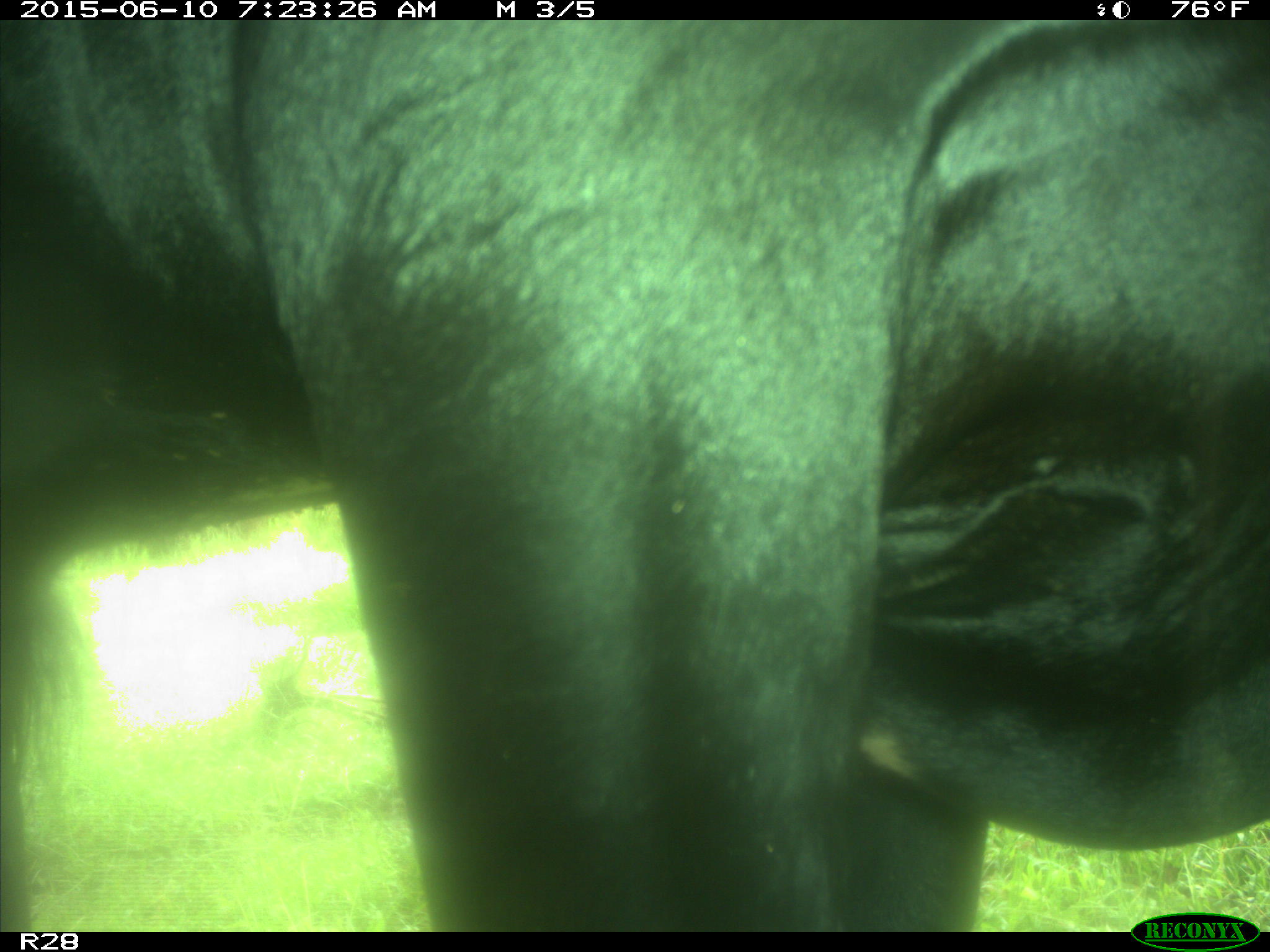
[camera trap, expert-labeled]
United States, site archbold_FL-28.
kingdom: Animalia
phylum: Chordata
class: Mammalia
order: Artiodactyla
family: Bovidae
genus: Bos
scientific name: Bos taurus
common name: domestic cow